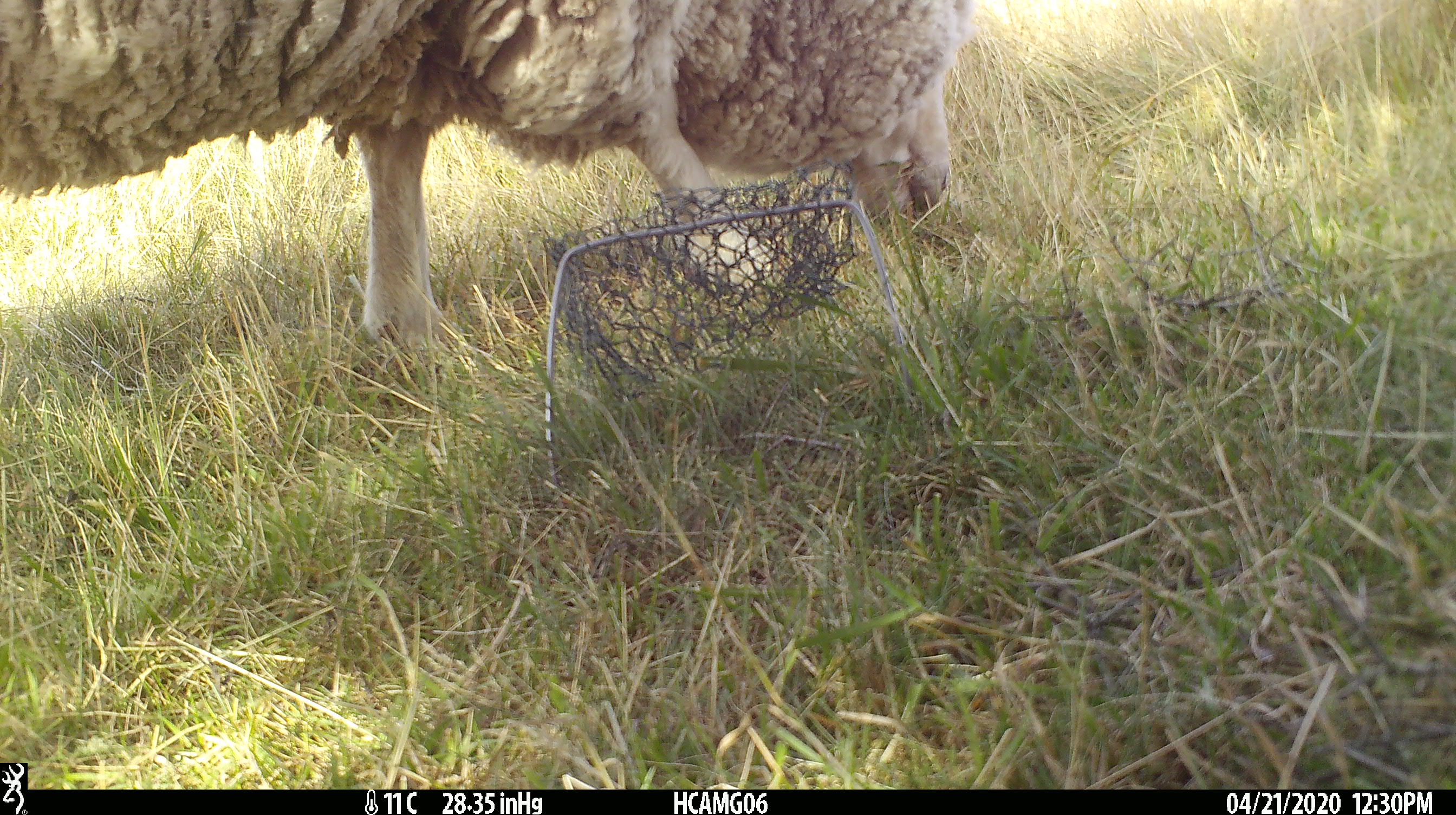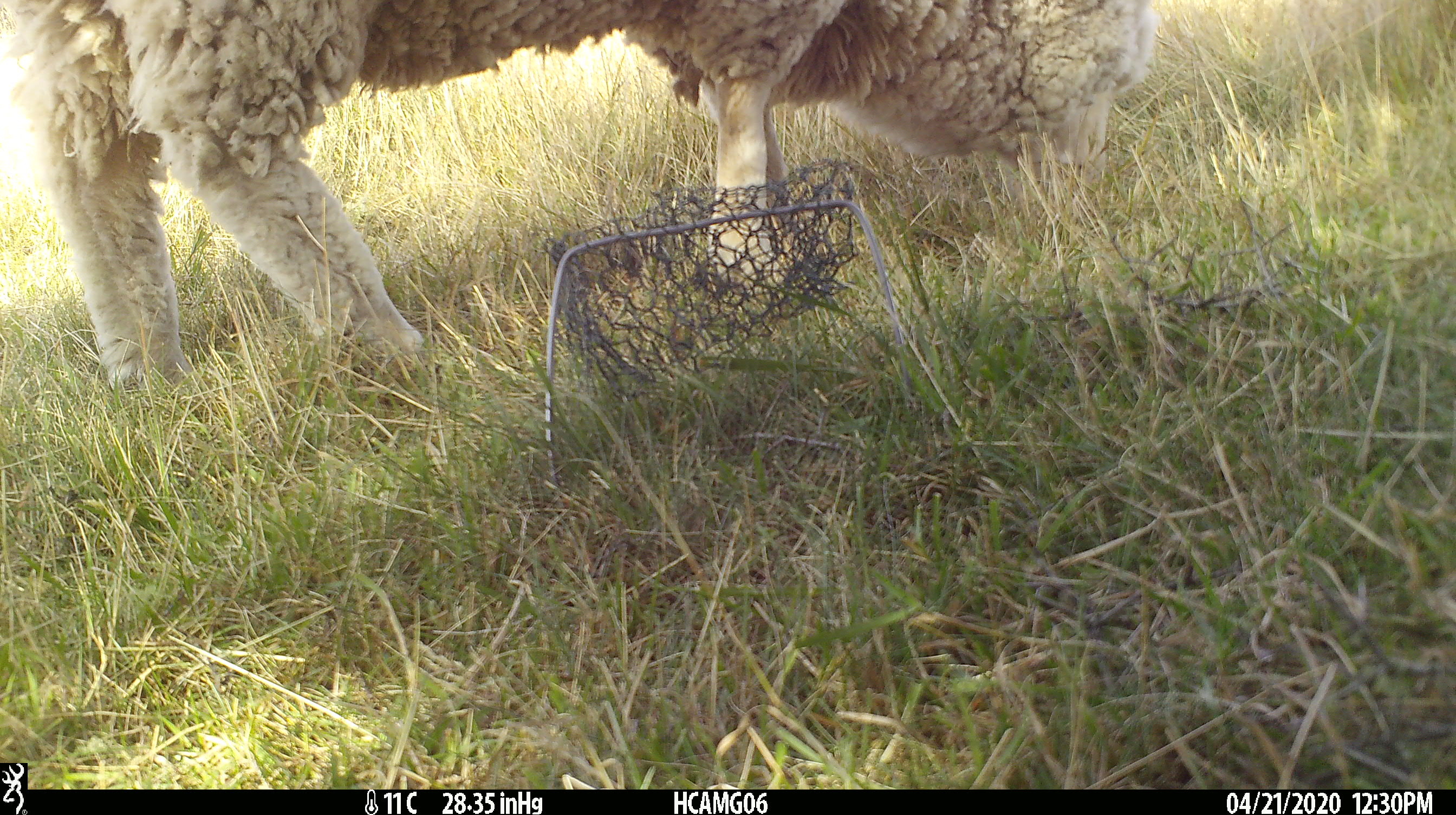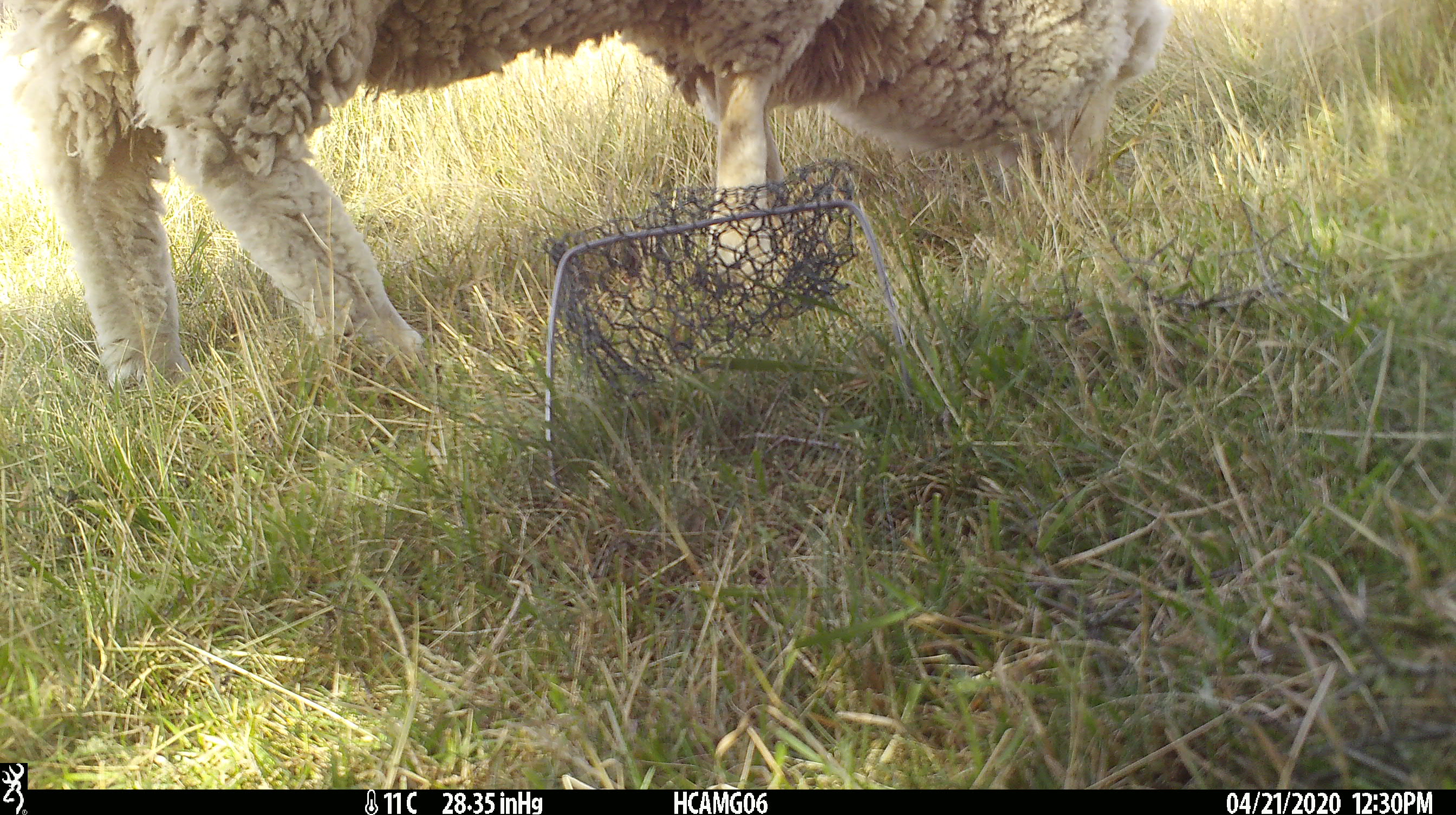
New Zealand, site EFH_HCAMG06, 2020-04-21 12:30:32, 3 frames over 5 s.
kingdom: Animalia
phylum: Chordata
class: Mammalia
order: Artiodactyla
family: Bovidae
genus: Ovis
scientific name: Ovis aries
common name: domestic sheep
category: sheep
Sheep (domestic sheep) (Ovis aries).